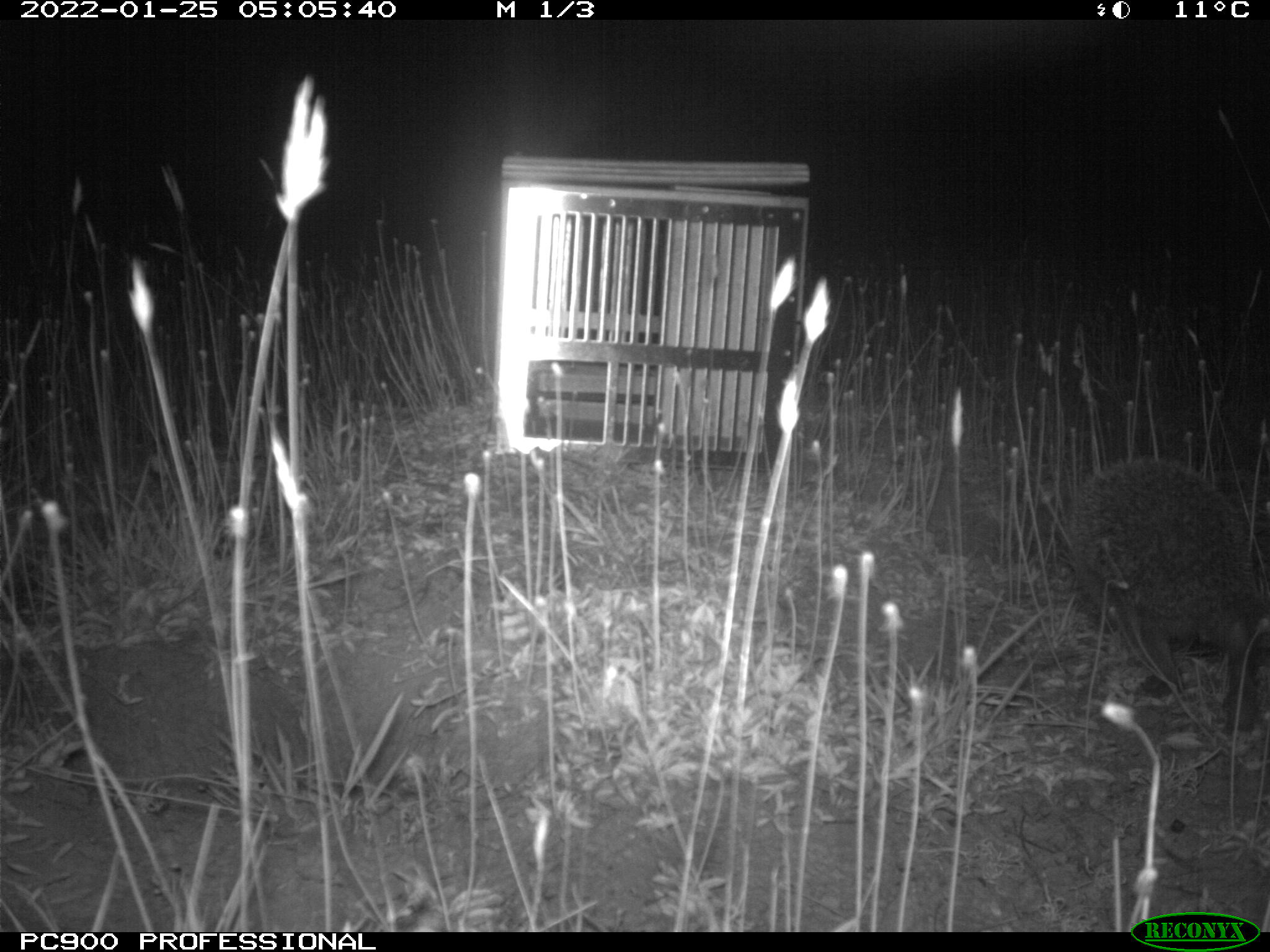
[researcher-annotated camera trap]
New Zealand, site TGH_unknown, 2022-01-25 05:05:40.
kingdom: Animalia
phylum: Chordata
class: Mammalia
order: Eulipotyphla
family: Erinaceidae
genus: Erinaceus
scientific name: Erinaceus europaeus europaeus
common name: european hedgehog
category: hedgehog